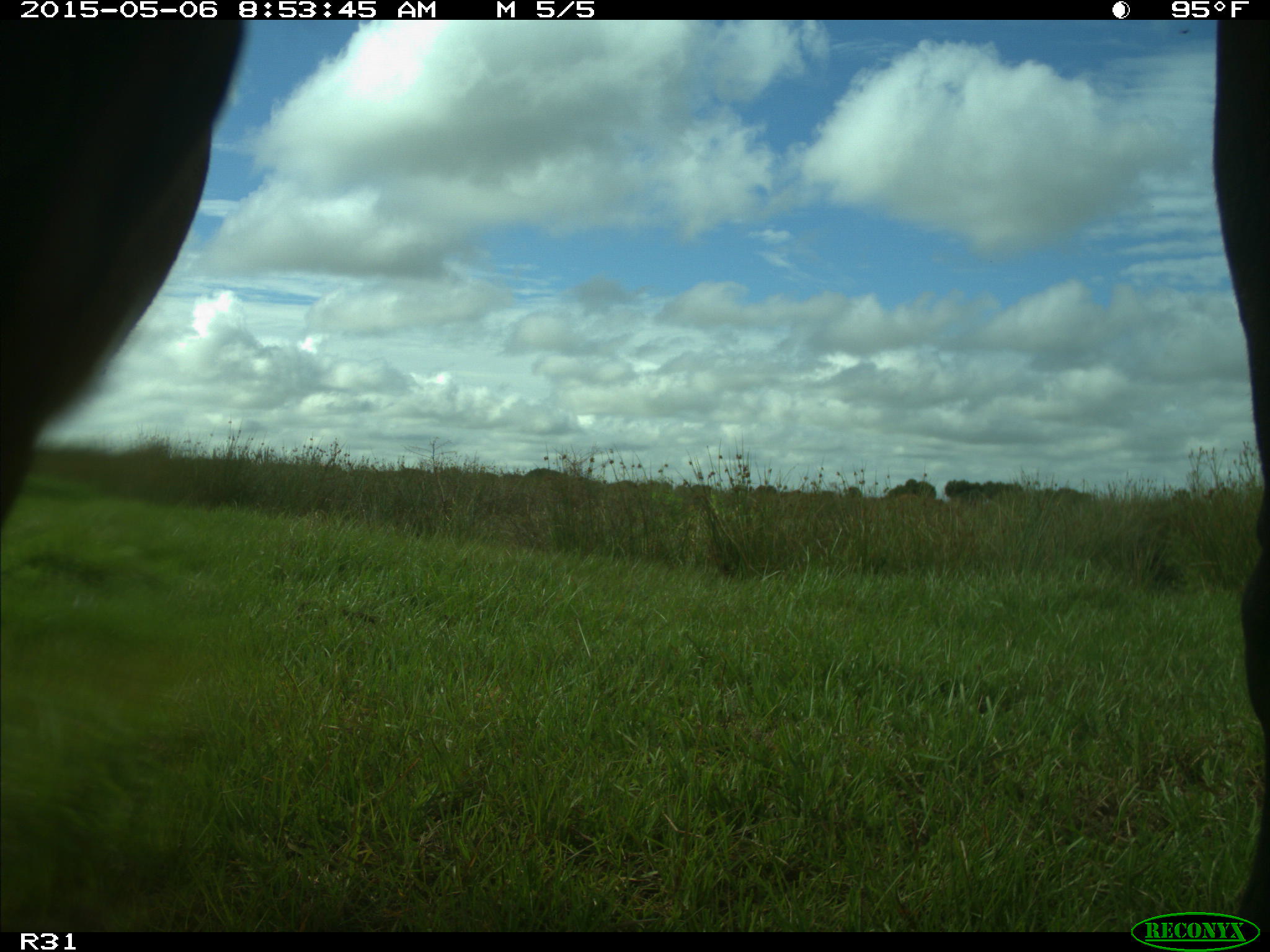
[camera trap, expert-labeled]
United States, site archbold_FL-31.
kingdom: Animalia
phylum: Chordata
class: Mammalia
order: Artiodactyla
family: Bovidae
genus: Bos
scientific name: Bos taurus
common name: domestic cow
Bos taurus (domestic cow).